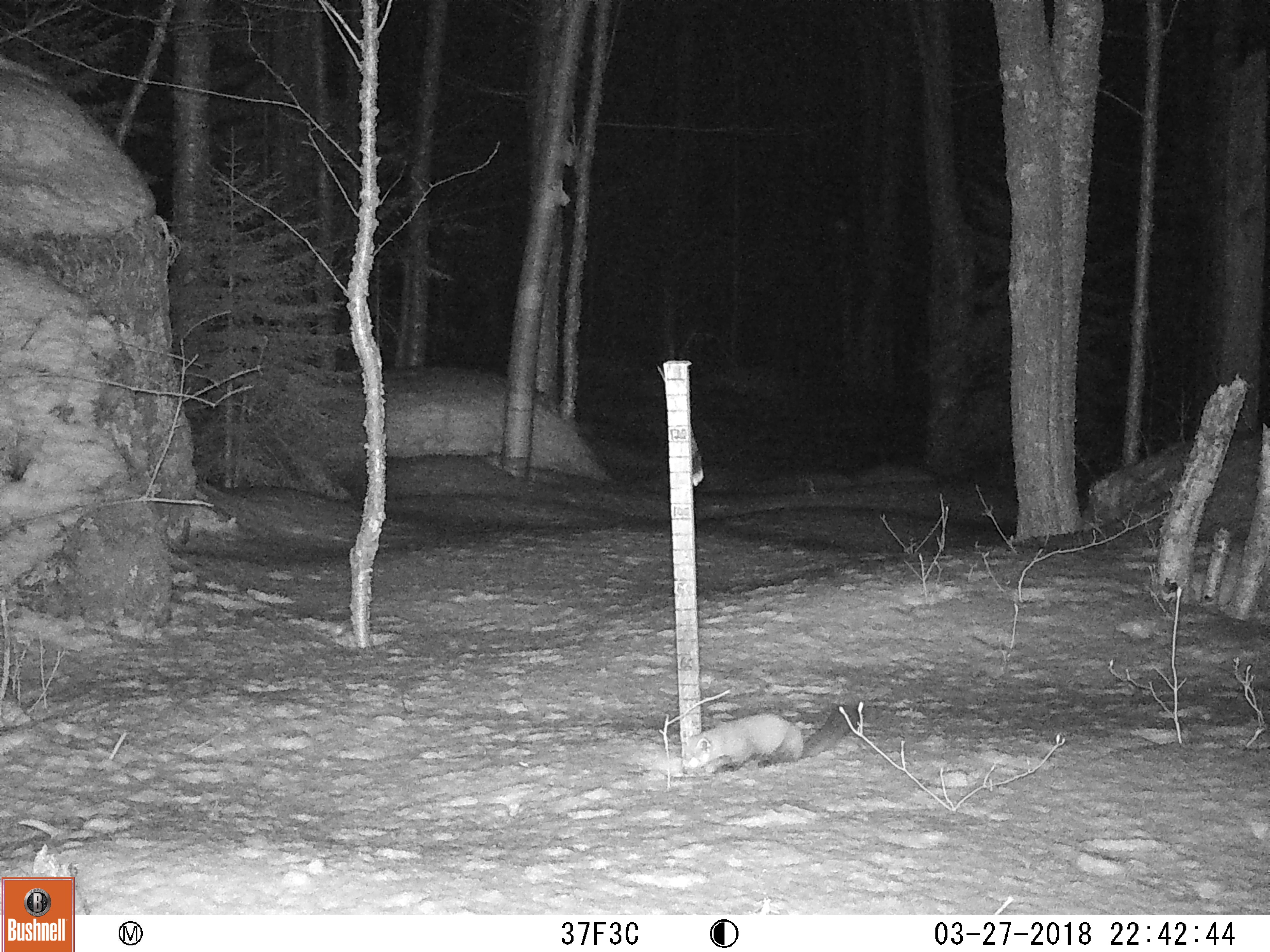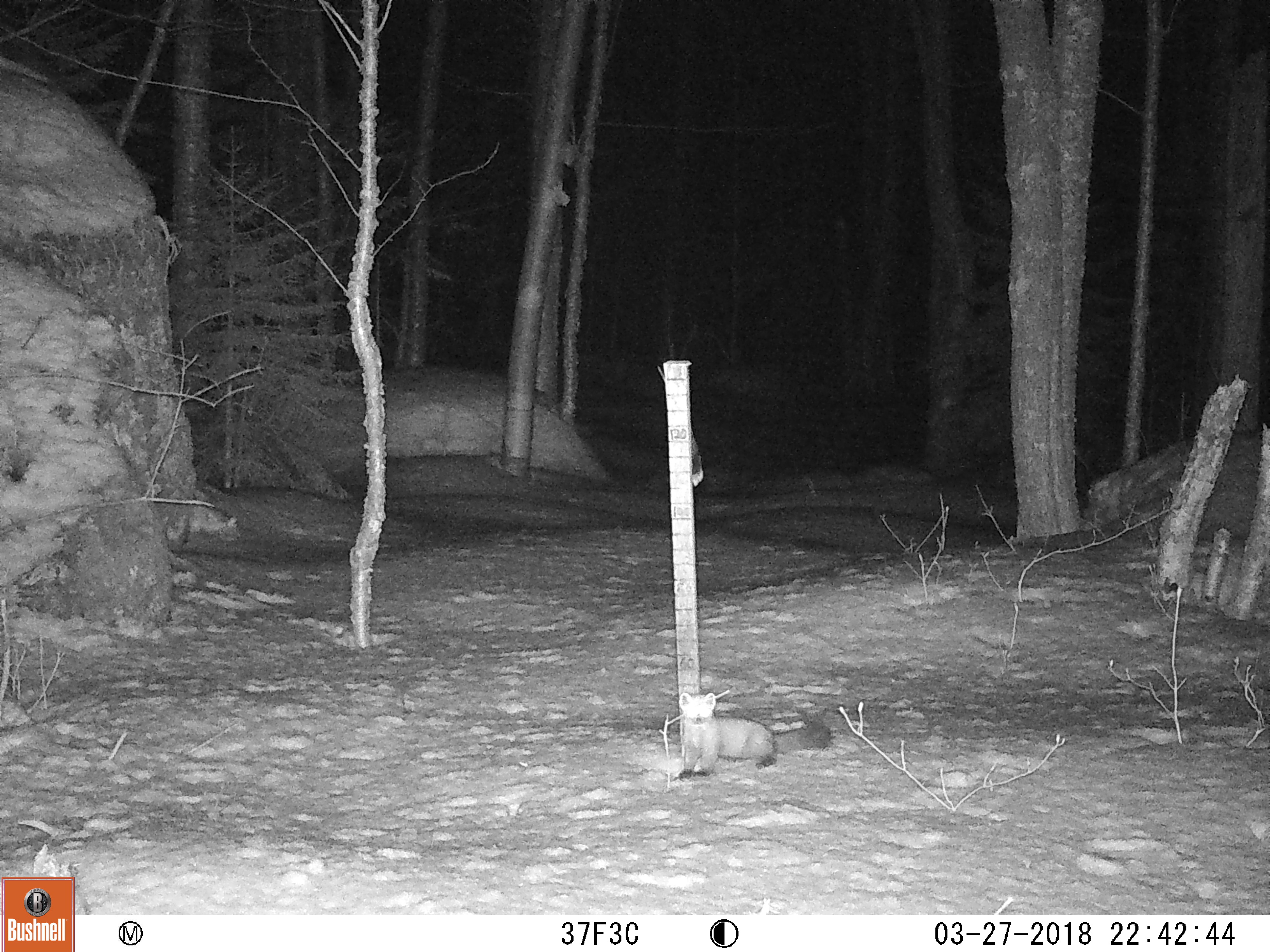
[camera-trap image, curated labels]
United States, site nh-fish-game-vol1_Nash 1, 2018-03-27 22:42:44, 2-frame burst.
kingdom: Animalia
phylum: Chordata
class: Mammalia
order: Carnivora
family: Mustelidae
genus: Martes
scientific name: Martes americana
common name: american marten